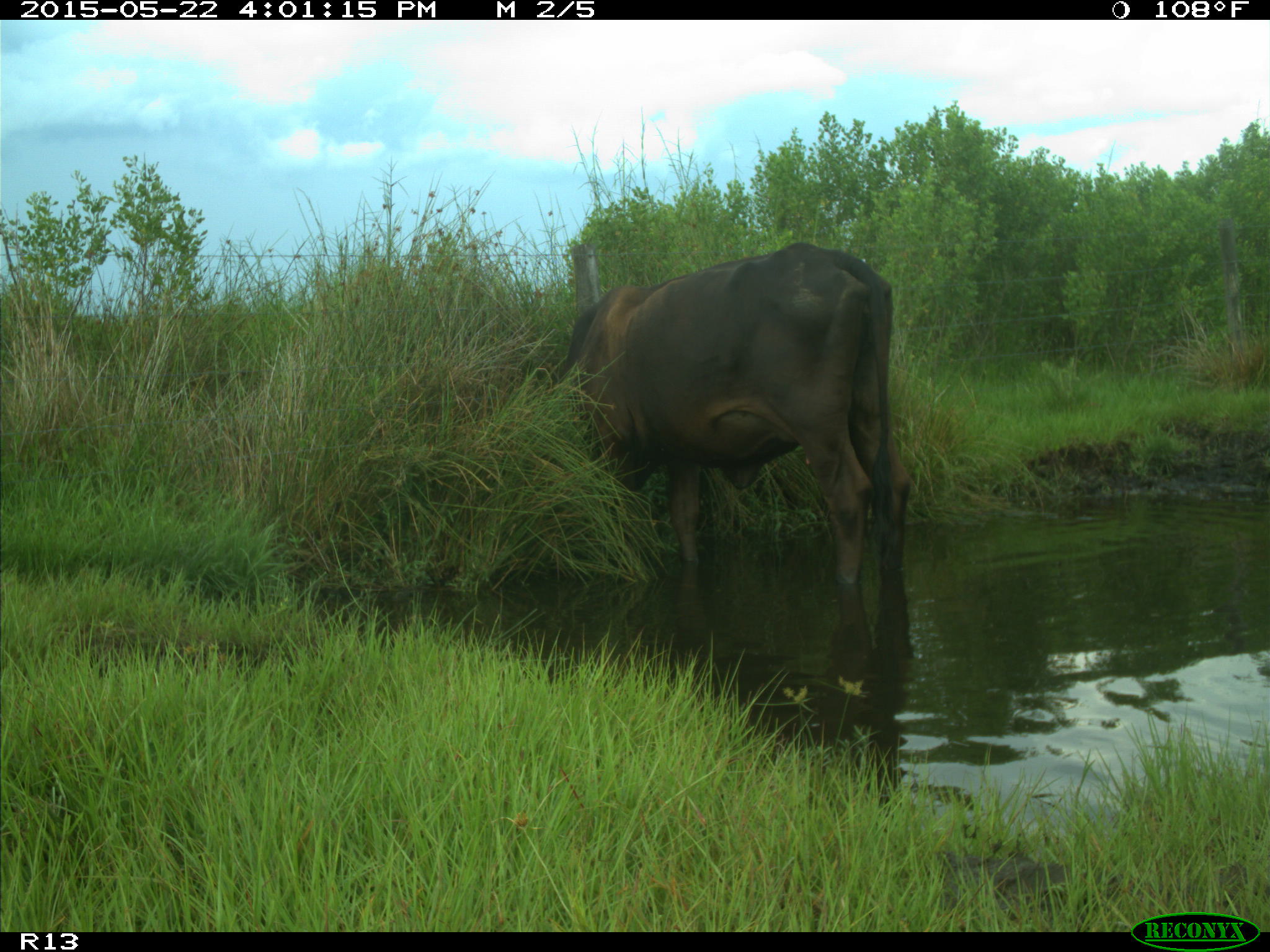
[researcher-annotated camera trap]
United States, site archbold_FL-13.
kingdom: Animalia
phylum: Chordata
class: Mammalia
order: Artiodactyla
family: Bovidae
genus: Bos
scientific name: Bos taurus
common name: domestic cow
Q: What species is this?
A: Bos taurus (domestic cow).